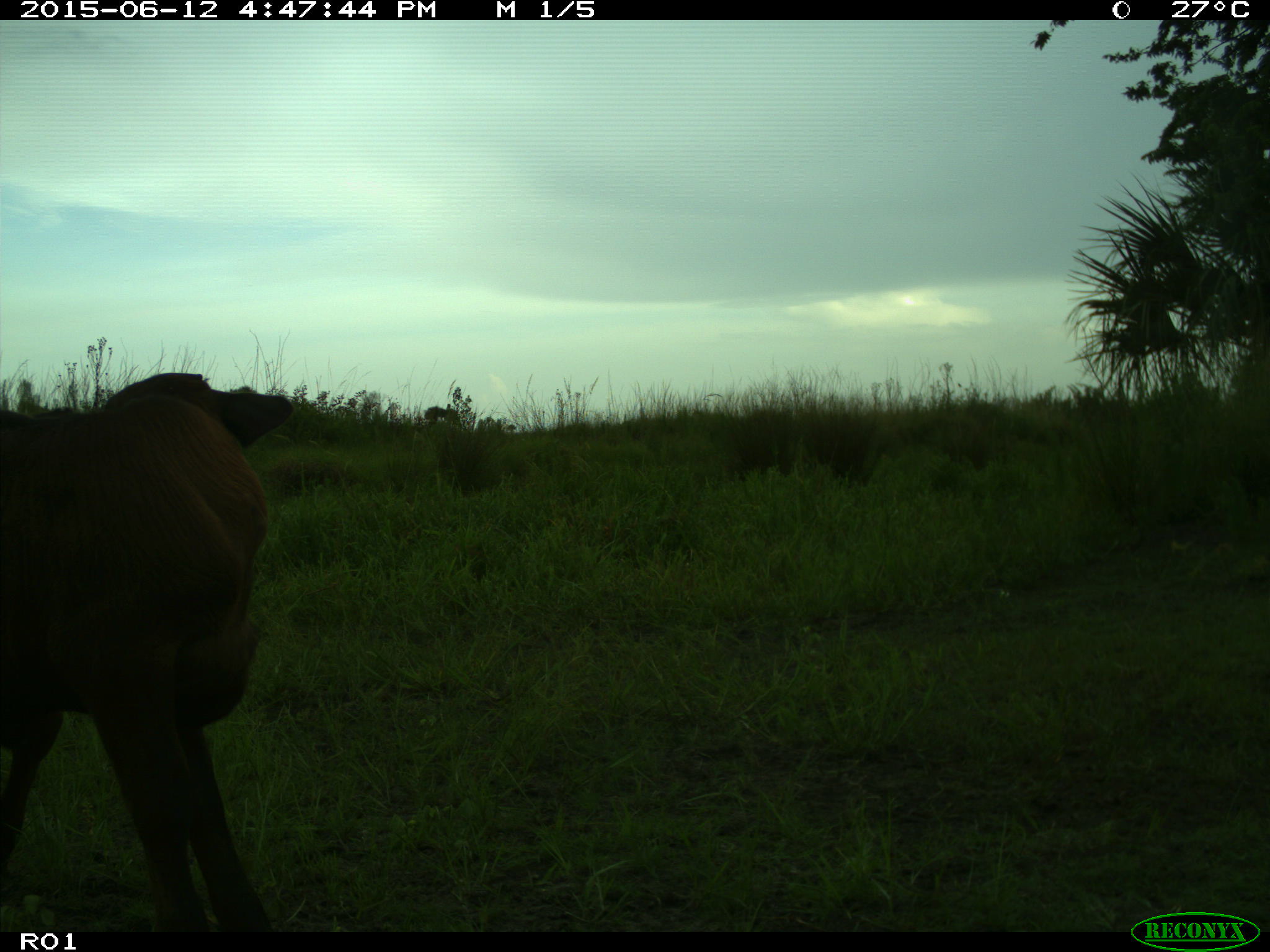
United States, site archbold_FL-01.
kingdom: Animalia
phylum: Chordata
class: Mammalia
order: Artiodactyla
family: Bovidae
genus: Bos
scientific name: Bos taurus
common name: domestic cow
Bos taurus (domestic cow).